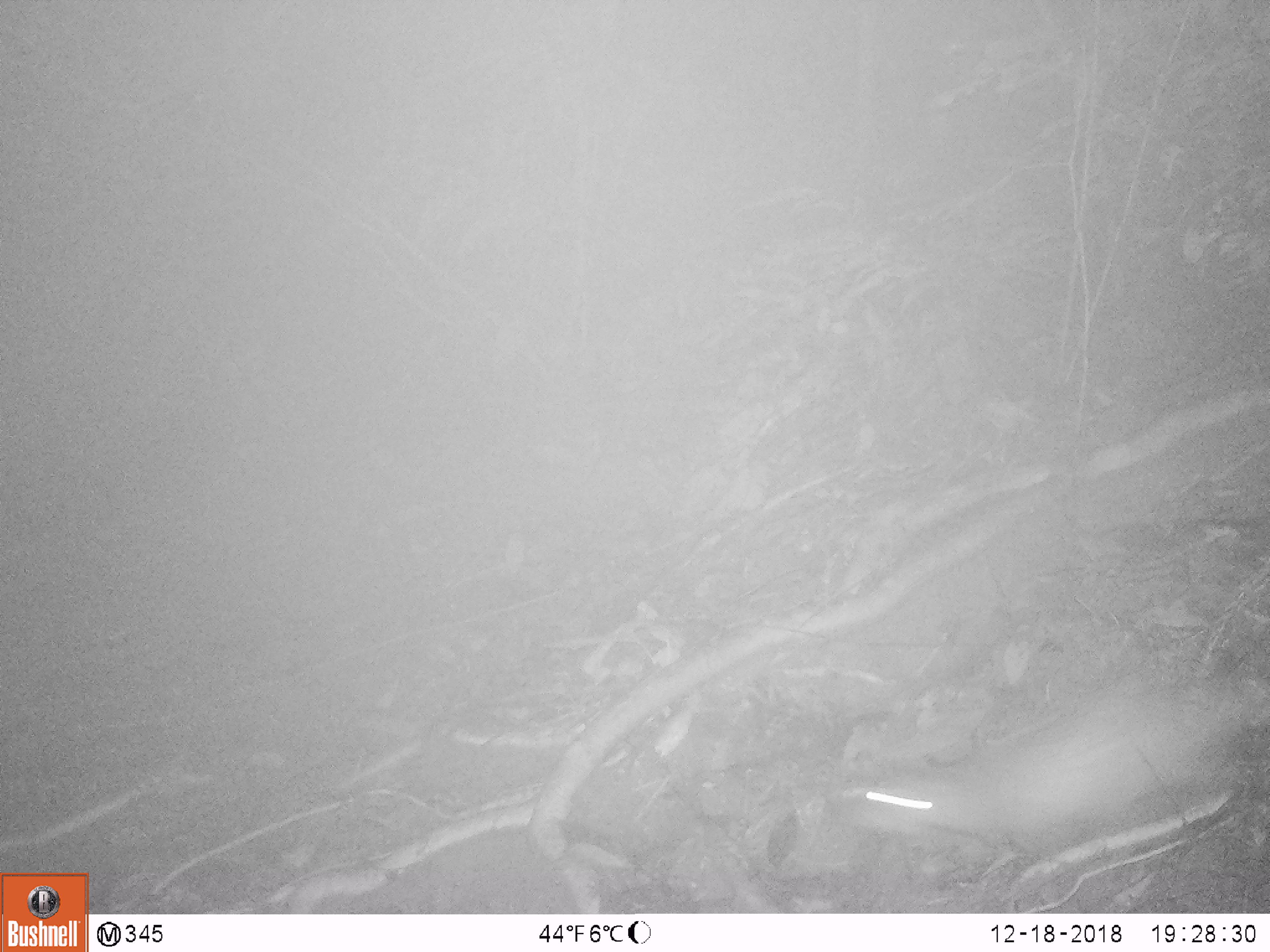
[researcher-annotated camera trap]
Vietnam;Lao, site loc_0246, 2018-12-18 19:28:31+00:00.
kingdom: Animalia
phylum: Chordata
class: Mammalia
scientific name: Mammalia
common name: mammal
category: unidentified small mammal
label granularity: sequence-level